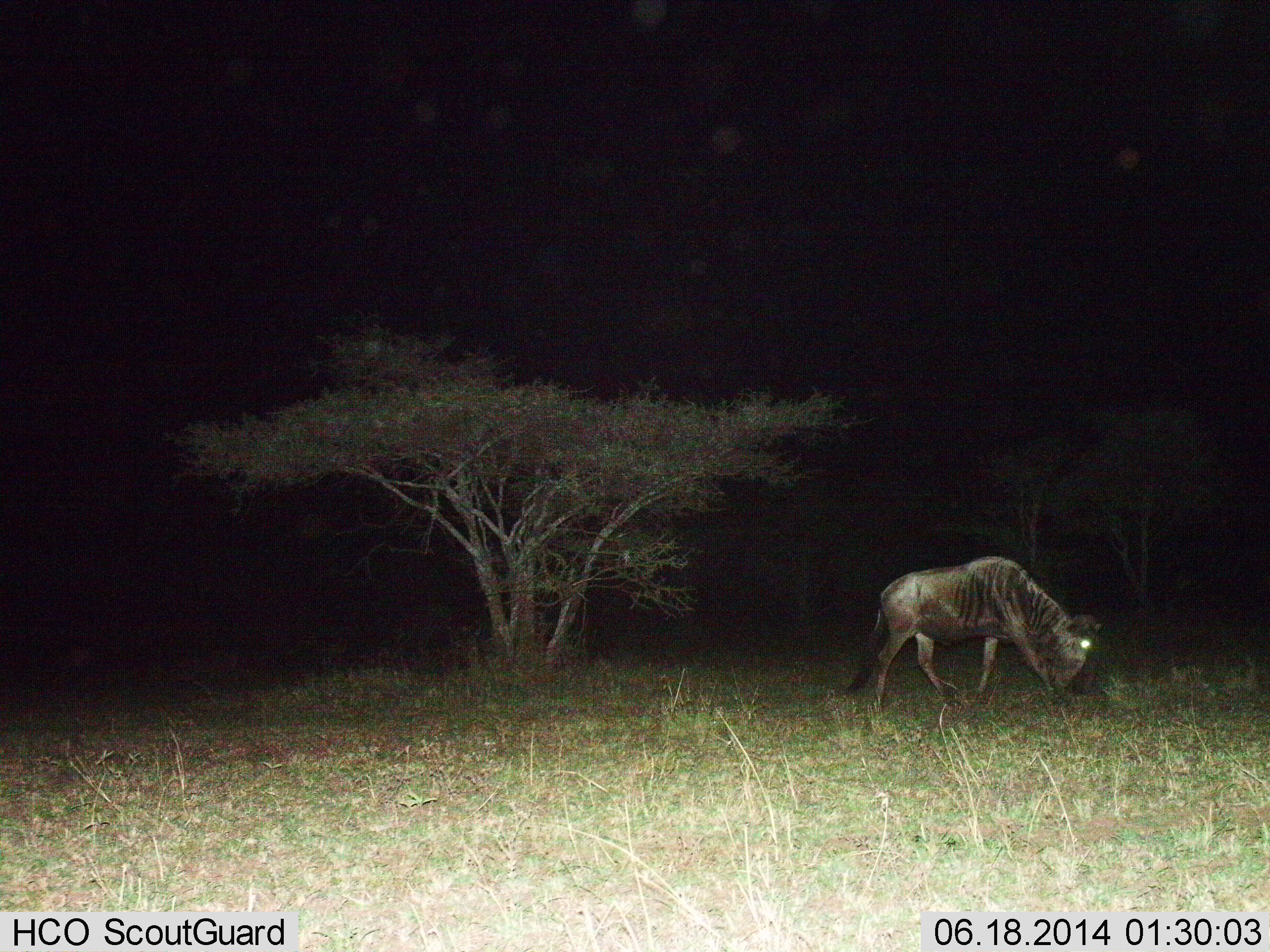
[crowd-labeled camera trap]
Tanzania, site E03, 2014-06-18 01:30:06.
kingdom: Animalia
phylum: Chordata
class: Mammalia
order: Artiodactyla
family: Bovidae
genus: Connochaetes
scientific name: Connochaetes taurinus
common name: blue wildebeest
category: wildebeest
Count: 1.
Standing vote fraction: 0%.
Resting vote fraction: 0%.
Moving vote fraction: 50%.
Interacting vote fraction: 0%.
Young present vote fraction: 0%.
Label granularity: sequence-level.